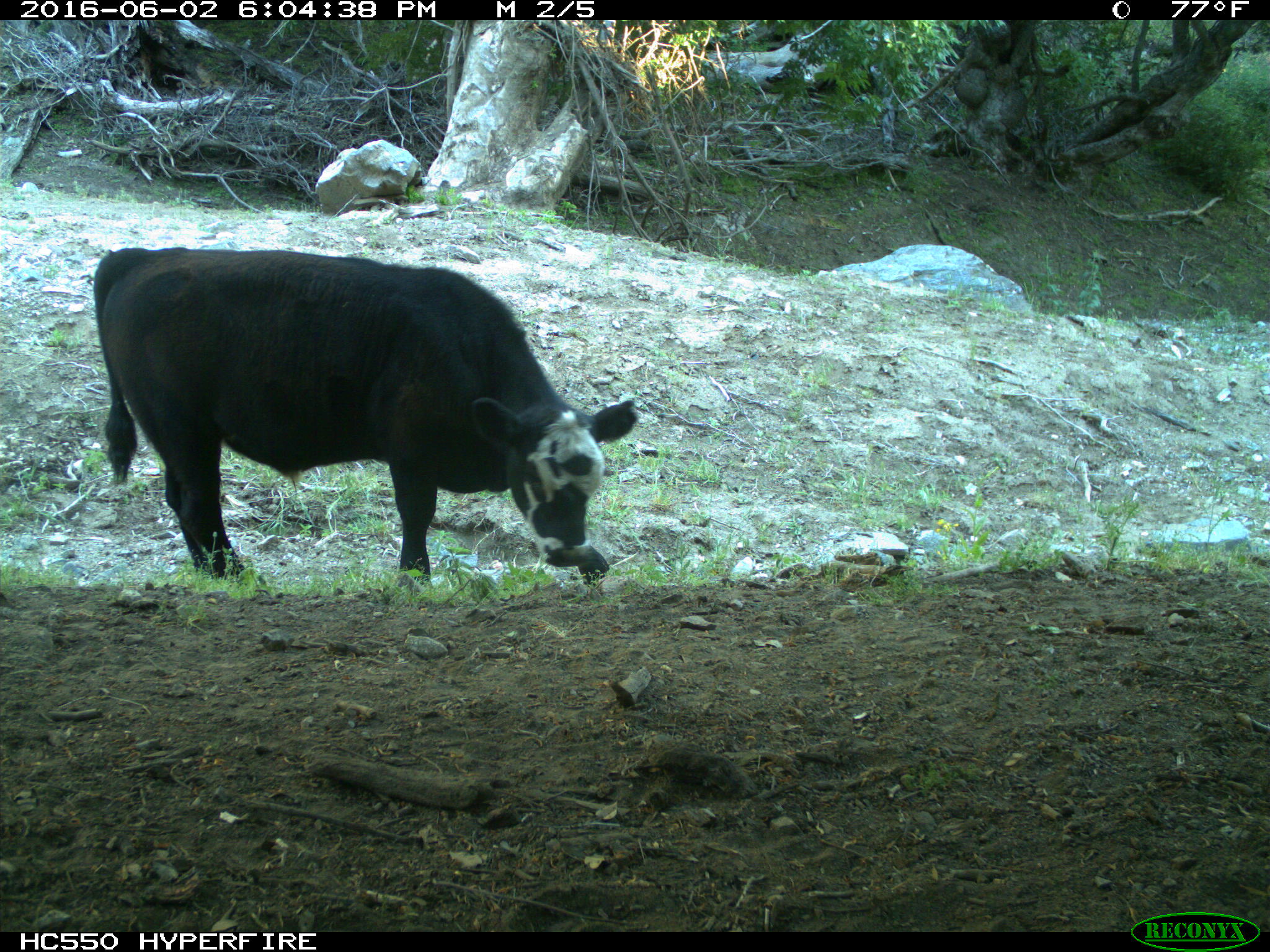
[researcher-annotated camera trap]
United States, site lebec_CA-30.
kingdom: Animalia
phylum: Chordata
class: Mammalia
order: Artiodactyla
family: Bovidae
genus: Bos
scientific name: Bos taurus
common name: domestic cow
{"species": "Bos taurus (domestic cow)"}